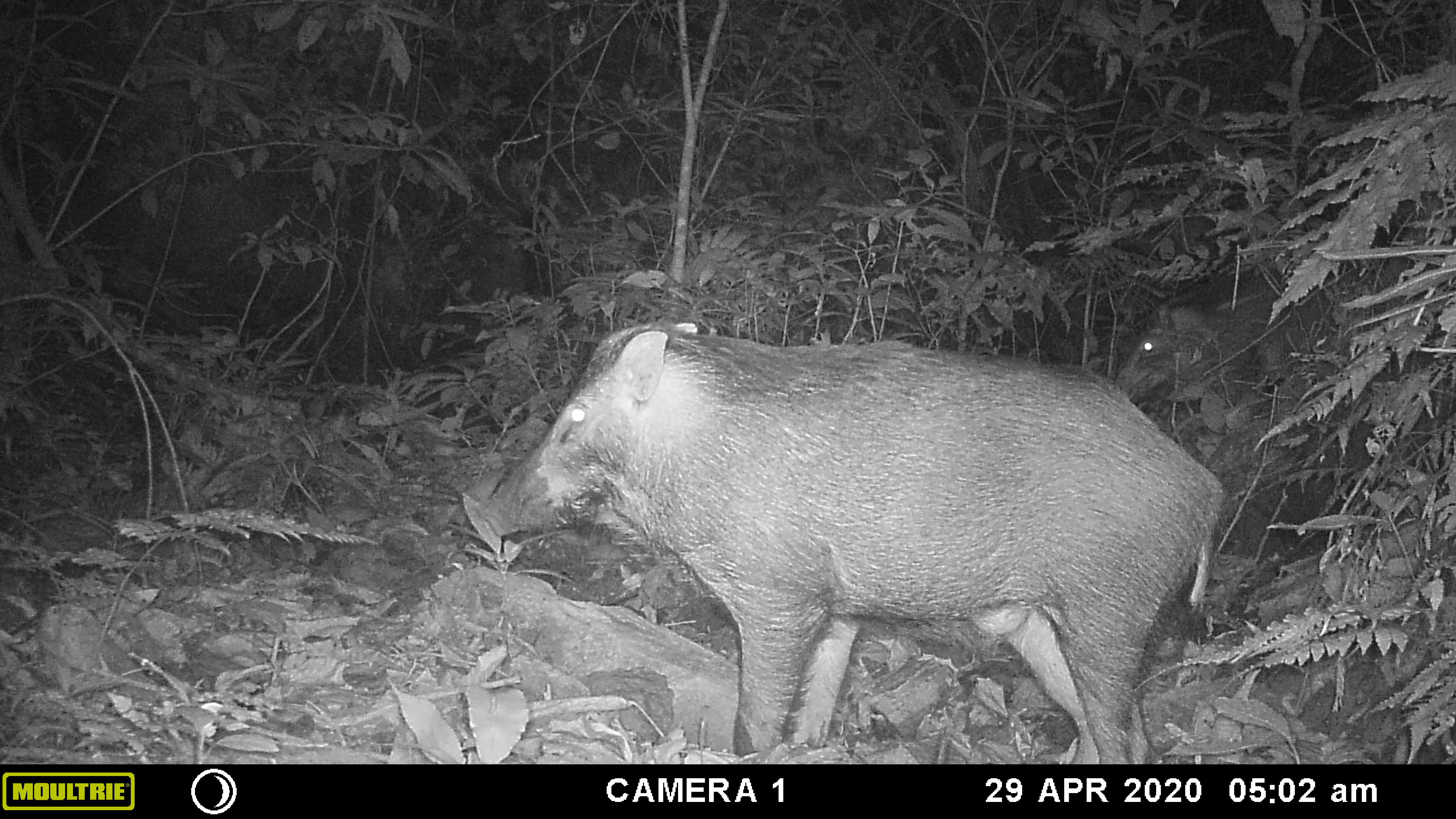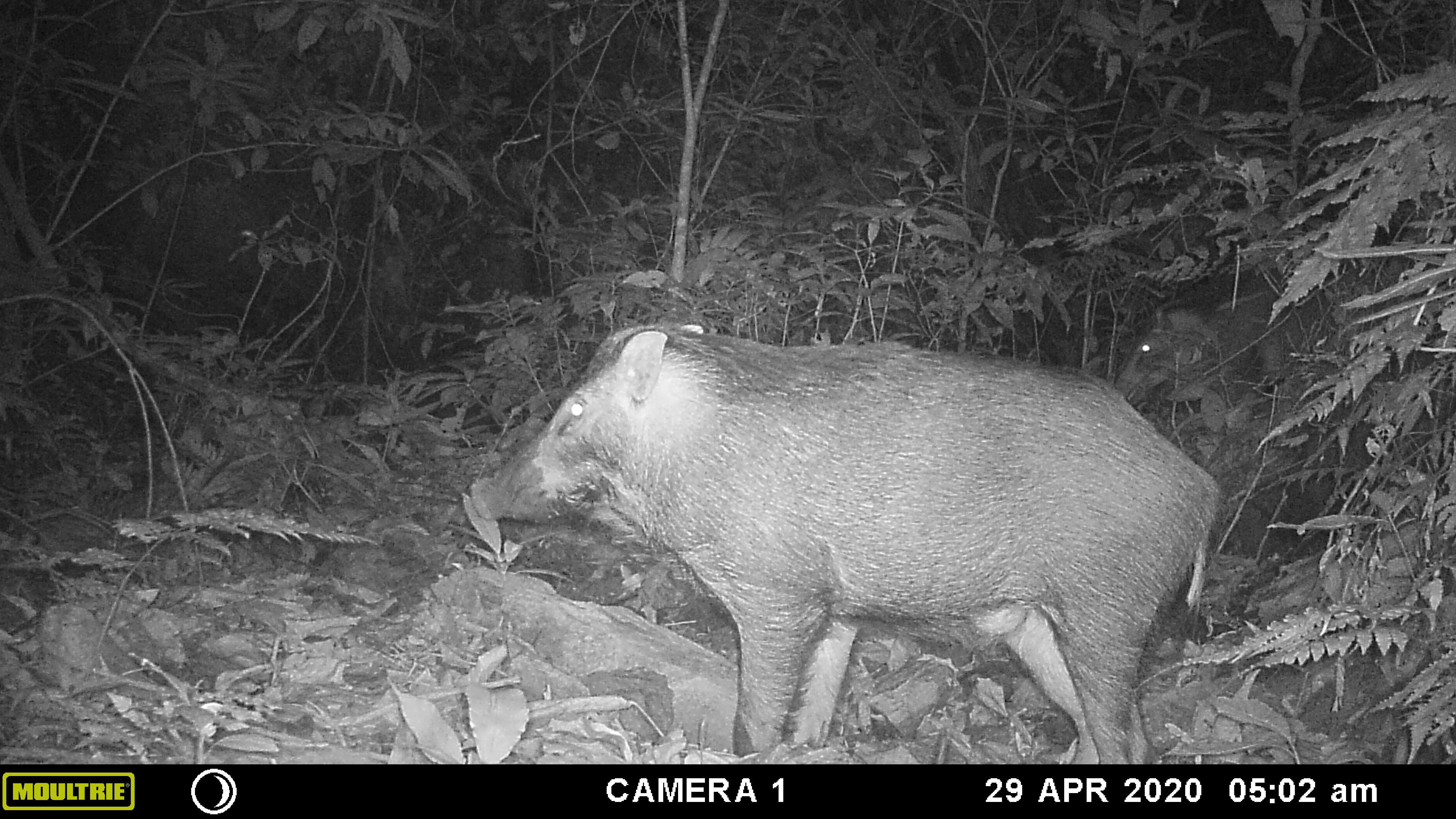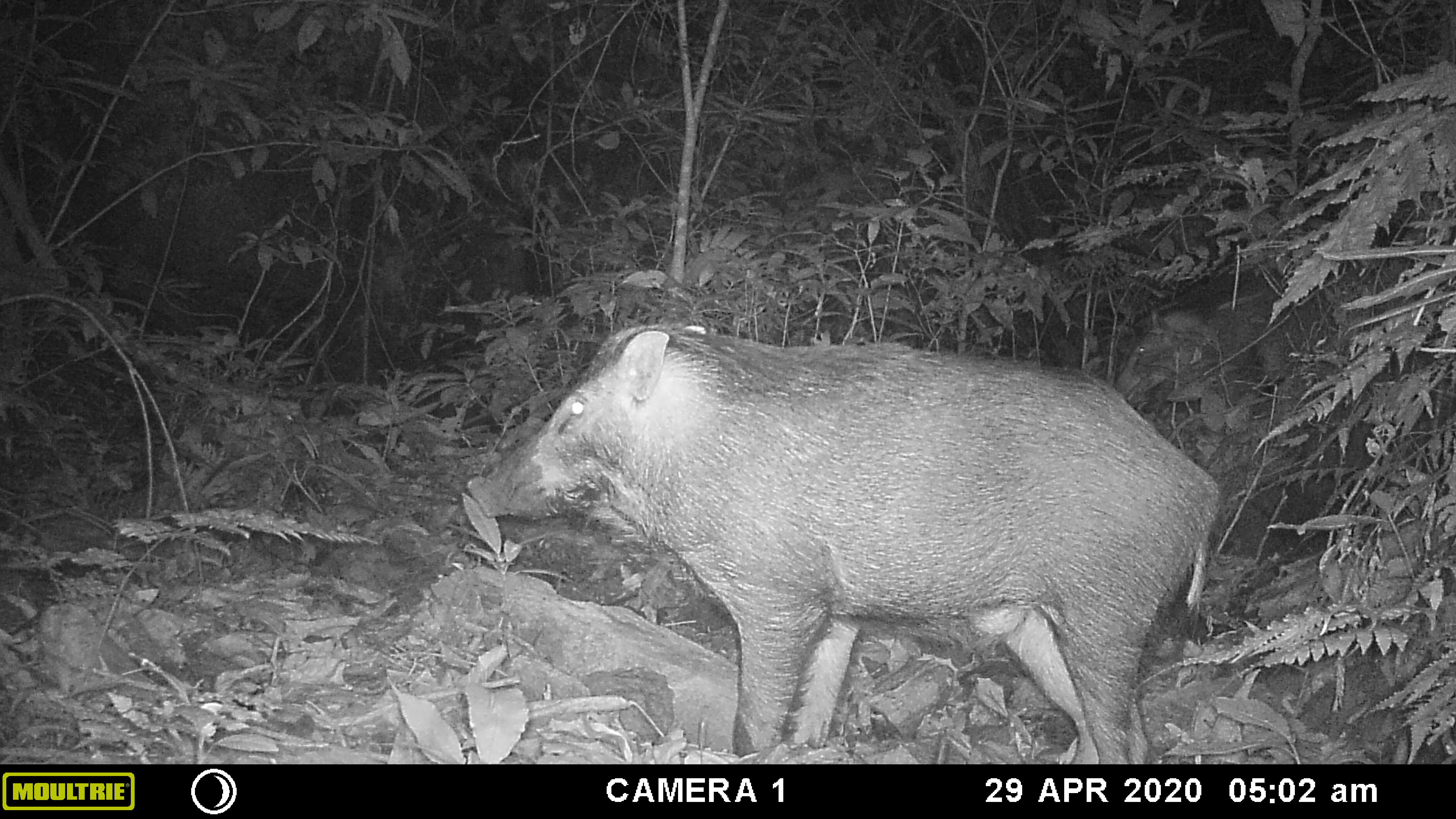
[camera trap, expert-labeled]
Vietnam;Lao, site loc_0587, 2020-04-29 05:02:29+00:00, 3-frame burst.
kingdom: Animalia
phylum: Chordata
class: Mammalia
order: Artiodactyla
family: Suidae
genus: Sus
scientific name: Sus scrofa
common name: eurasian wild pig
Eurasian wild pig (Sus scrofa). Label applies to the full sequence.